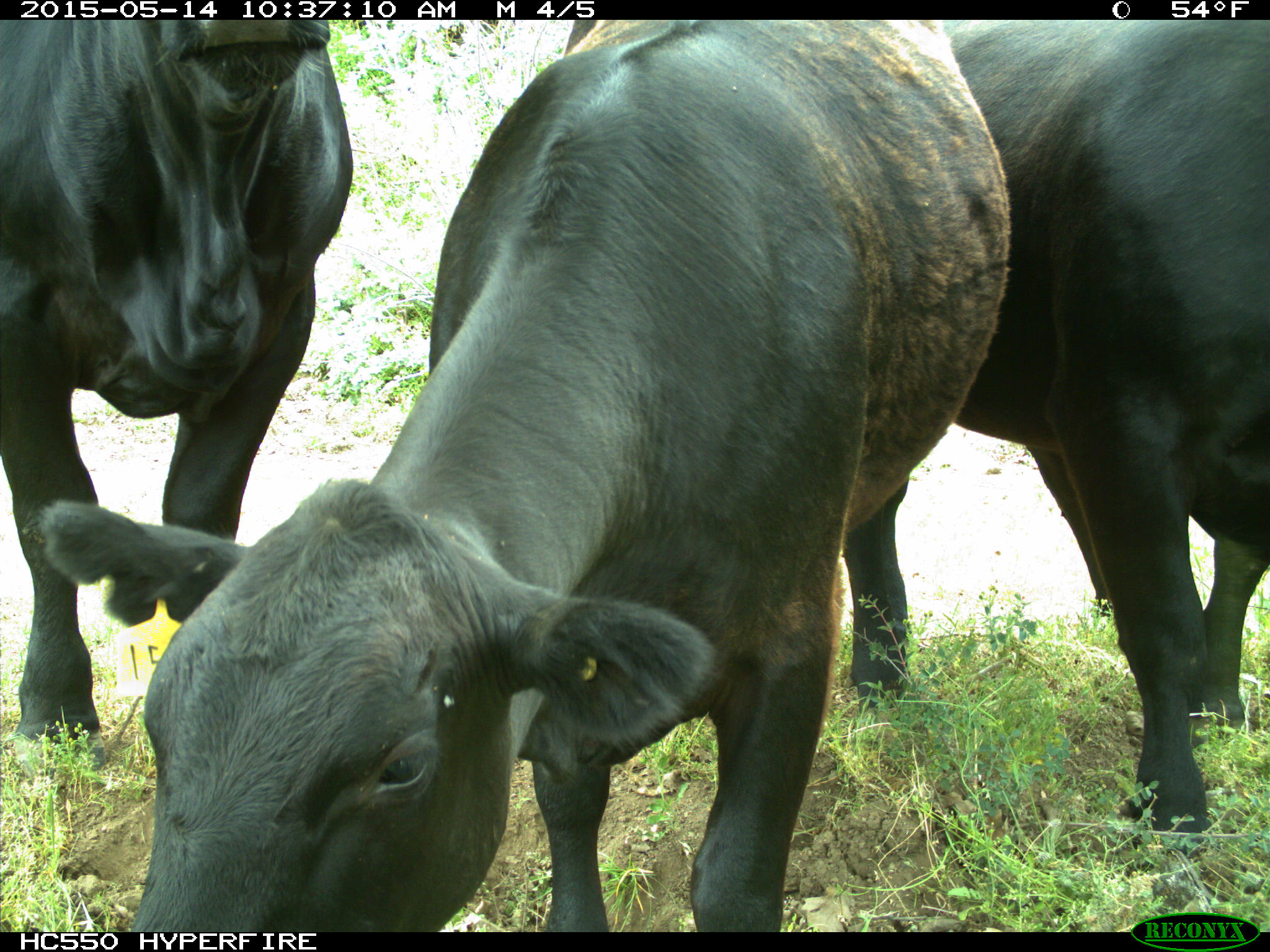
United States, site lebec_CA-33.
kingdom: Animalia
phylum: Chordata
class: Mammalia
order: Artiodactyla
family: Bovidae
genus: Bos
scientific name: Bos taurus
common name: domestic cow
Bos taurus (domestic cow).